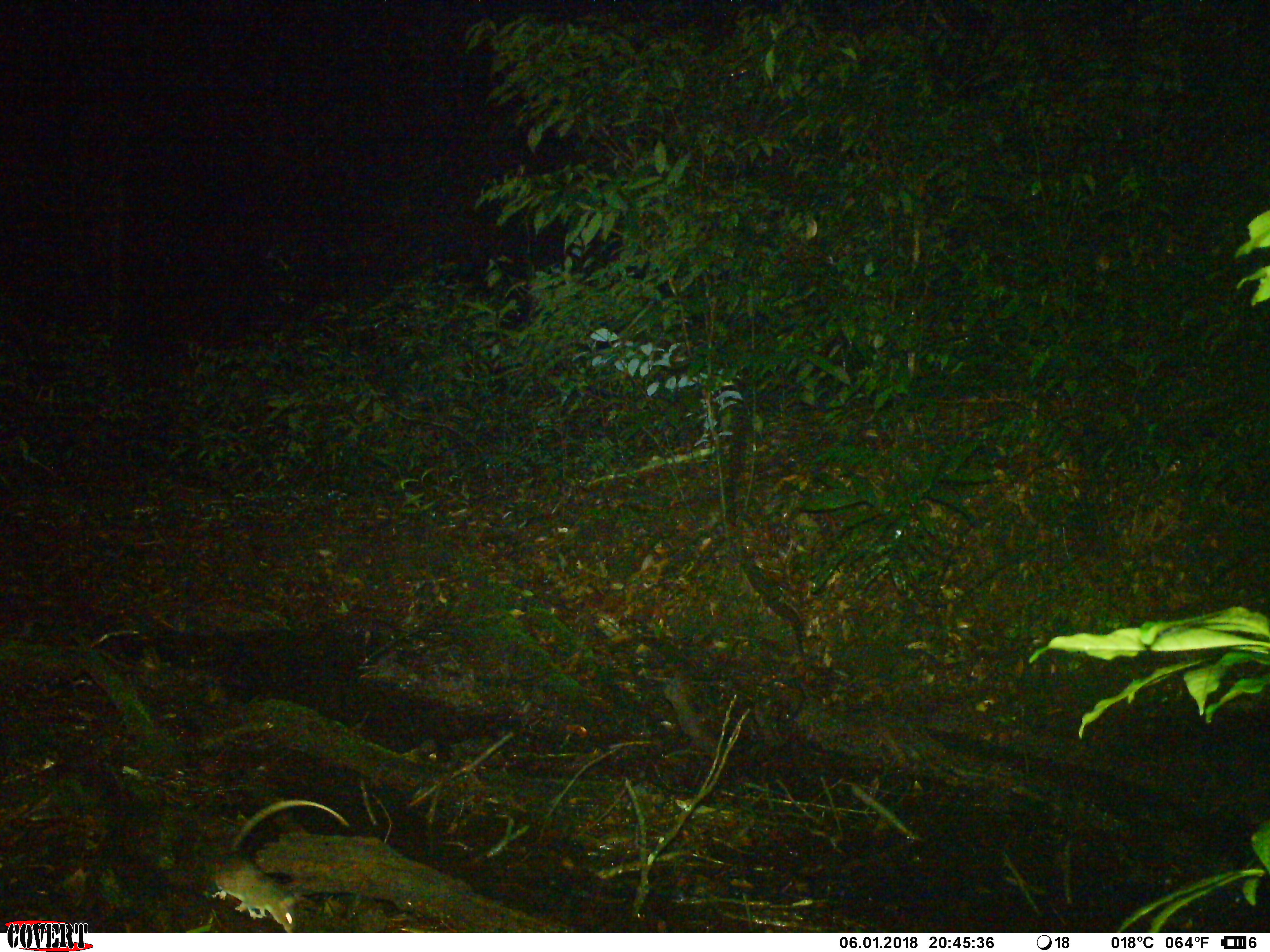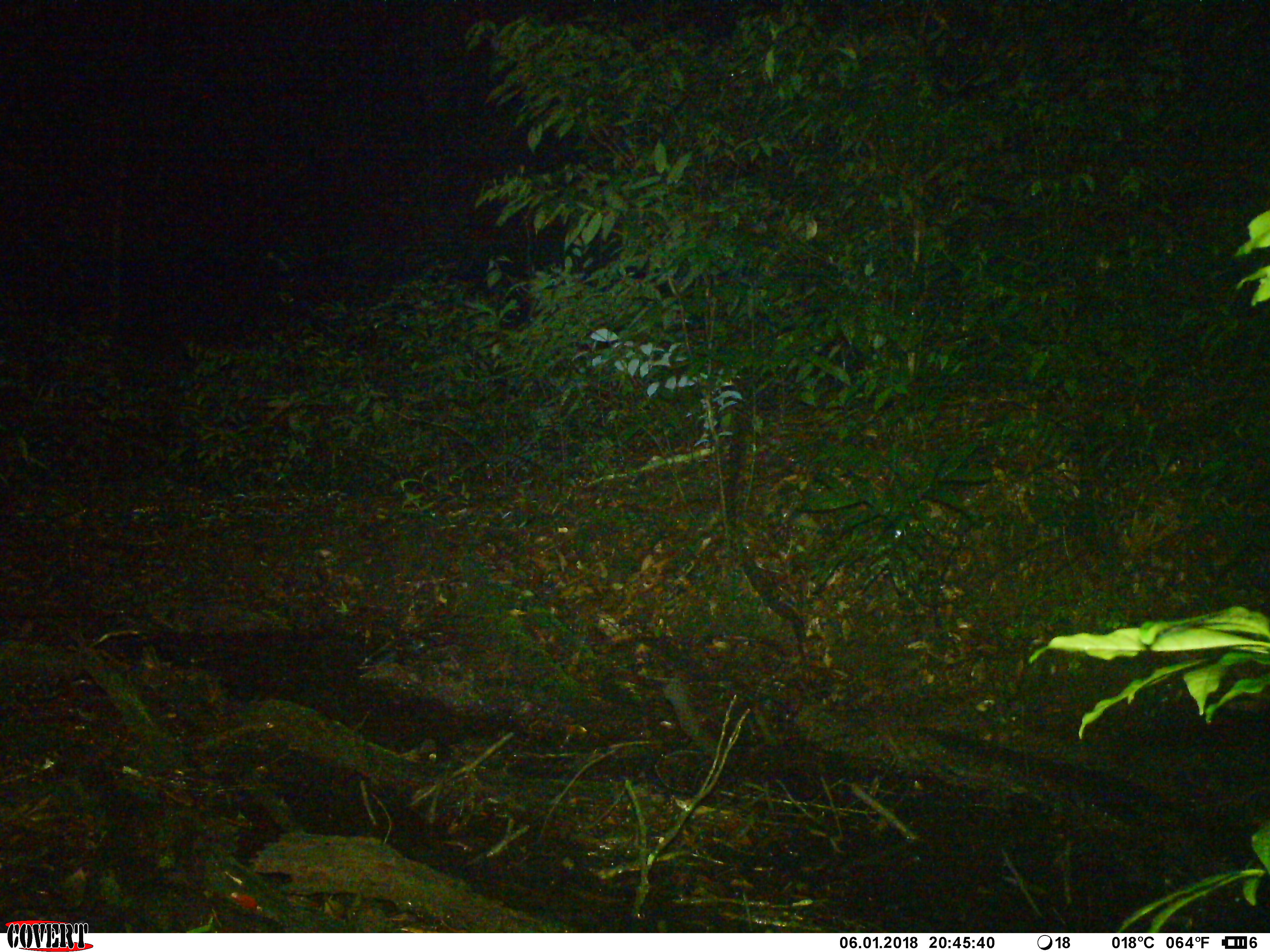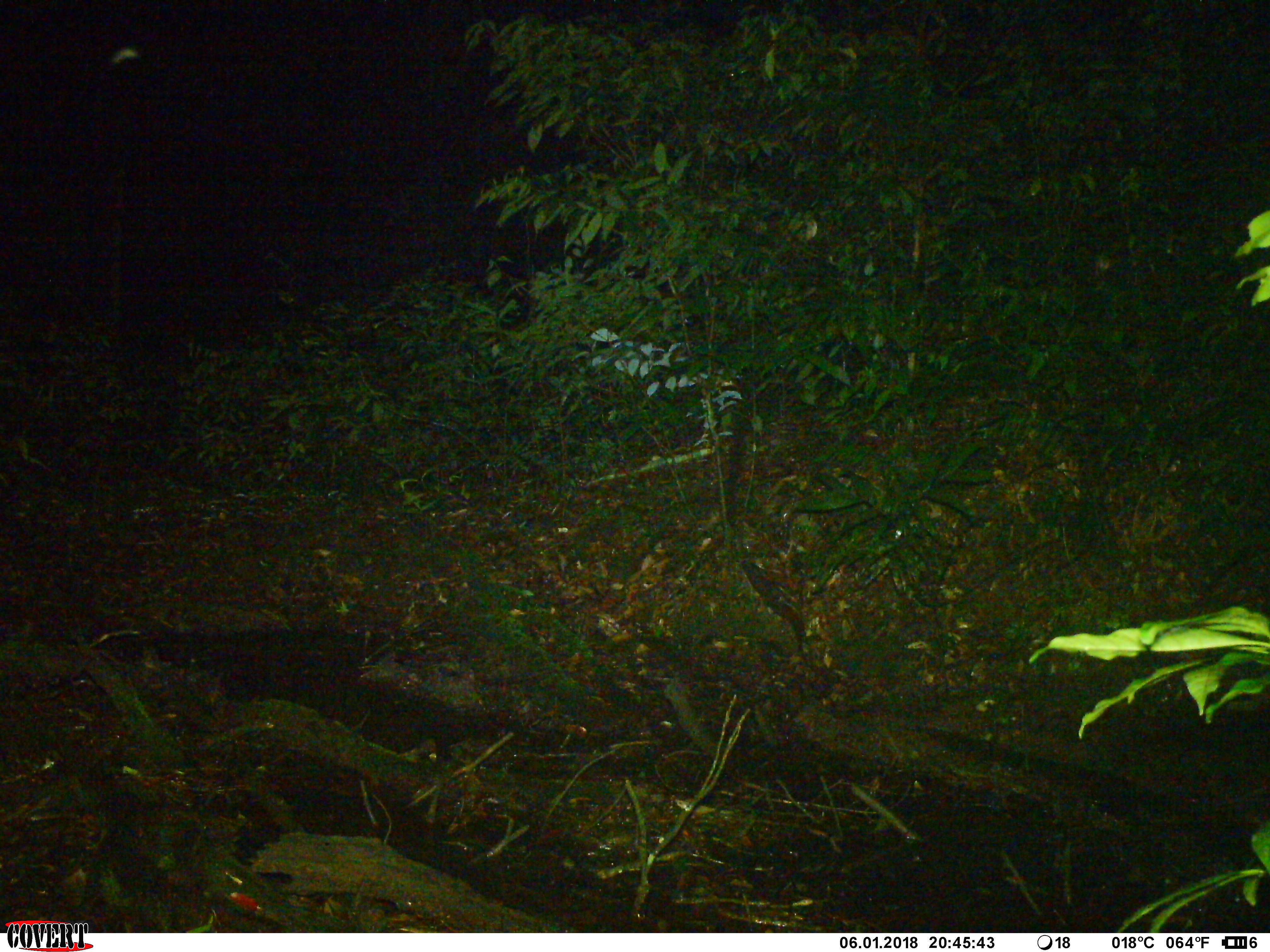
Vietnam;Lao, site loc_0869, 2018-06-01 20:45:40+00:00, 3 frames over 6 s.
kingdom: Animalia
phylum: Chordata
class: Mammalia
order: Rodentia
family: Muridae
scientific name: Muridae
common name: old-world mice and rats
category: unidentified murid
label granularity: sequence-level